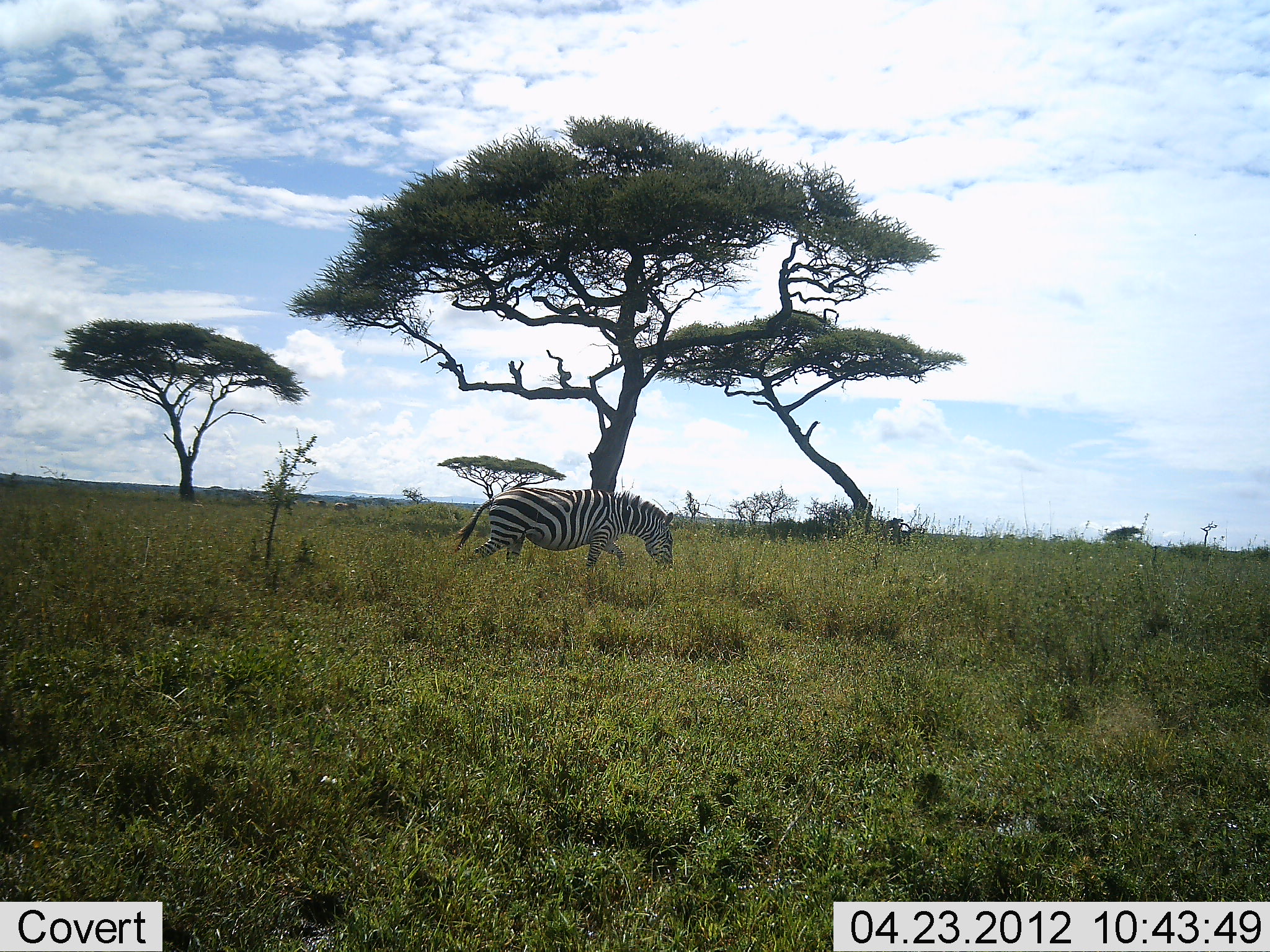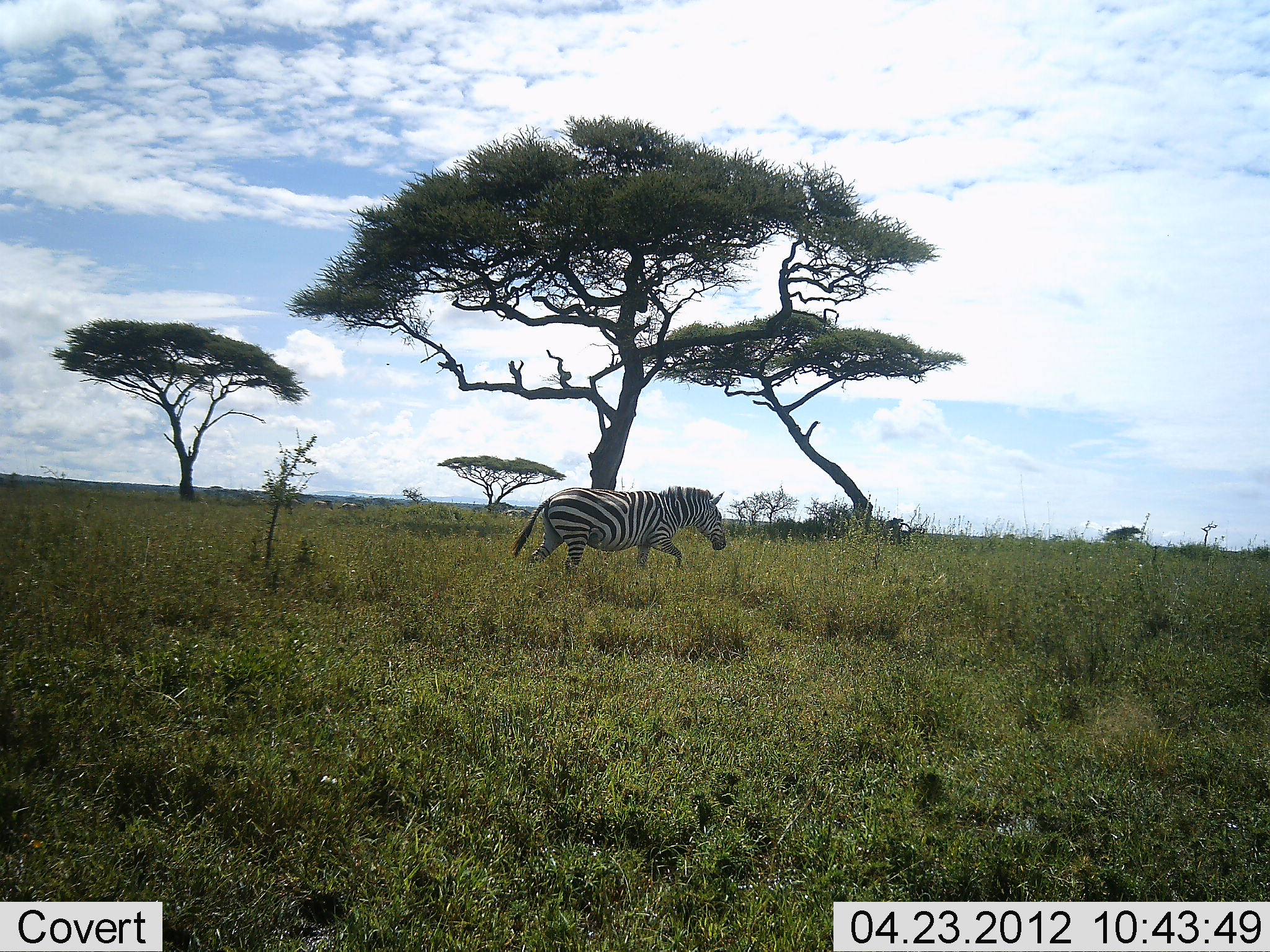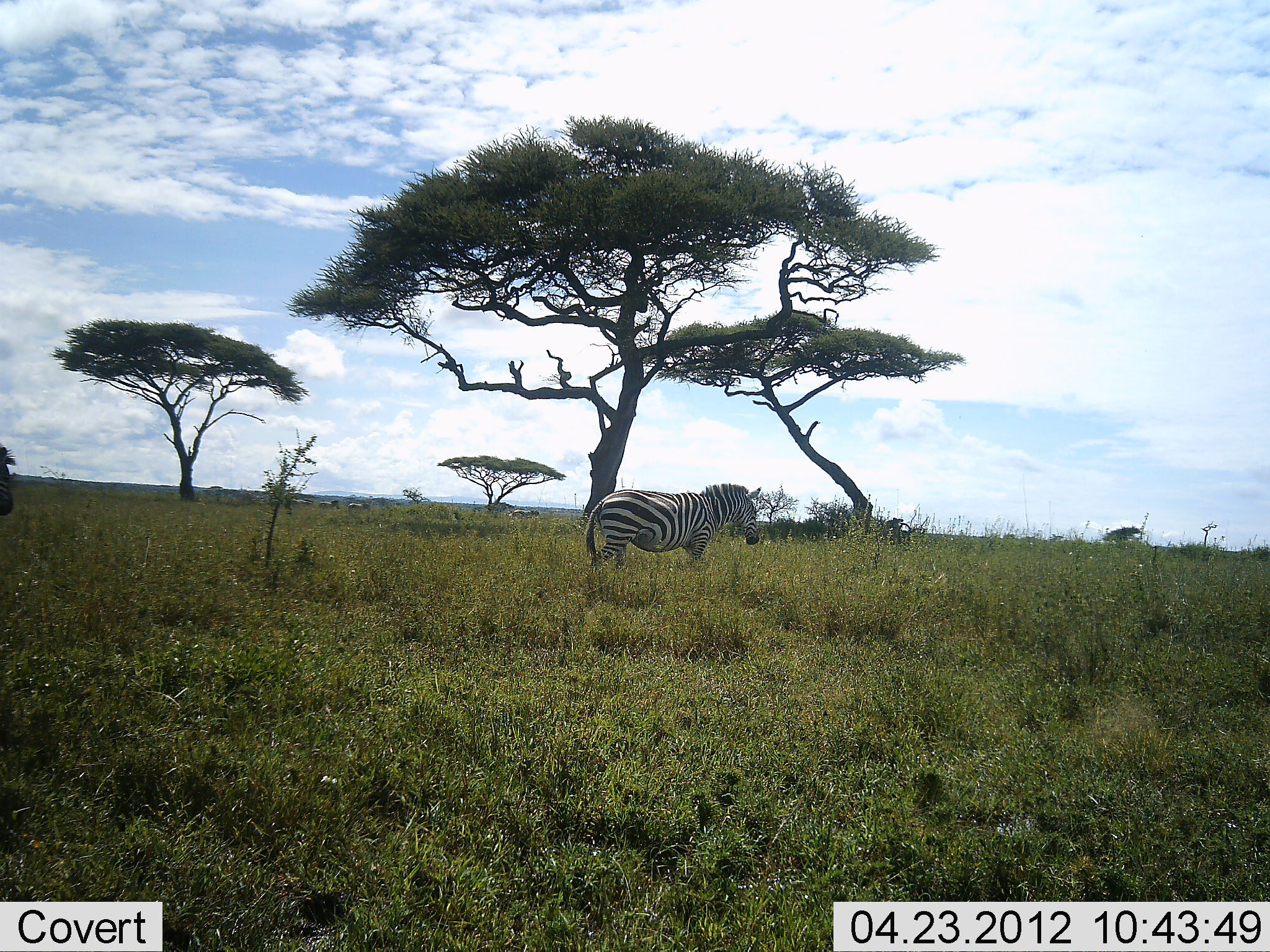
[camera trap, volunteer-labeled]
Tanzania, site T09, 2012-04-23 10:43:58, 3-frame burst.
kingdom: Animalia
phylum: Chordata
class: Mammalia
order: Perissodactyla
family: Equidae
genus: Equus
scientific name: Equus quagga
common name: plains zebra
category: zebra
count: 2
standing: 0%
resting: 0%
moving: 100%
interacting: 0%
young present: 0%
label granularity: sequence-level